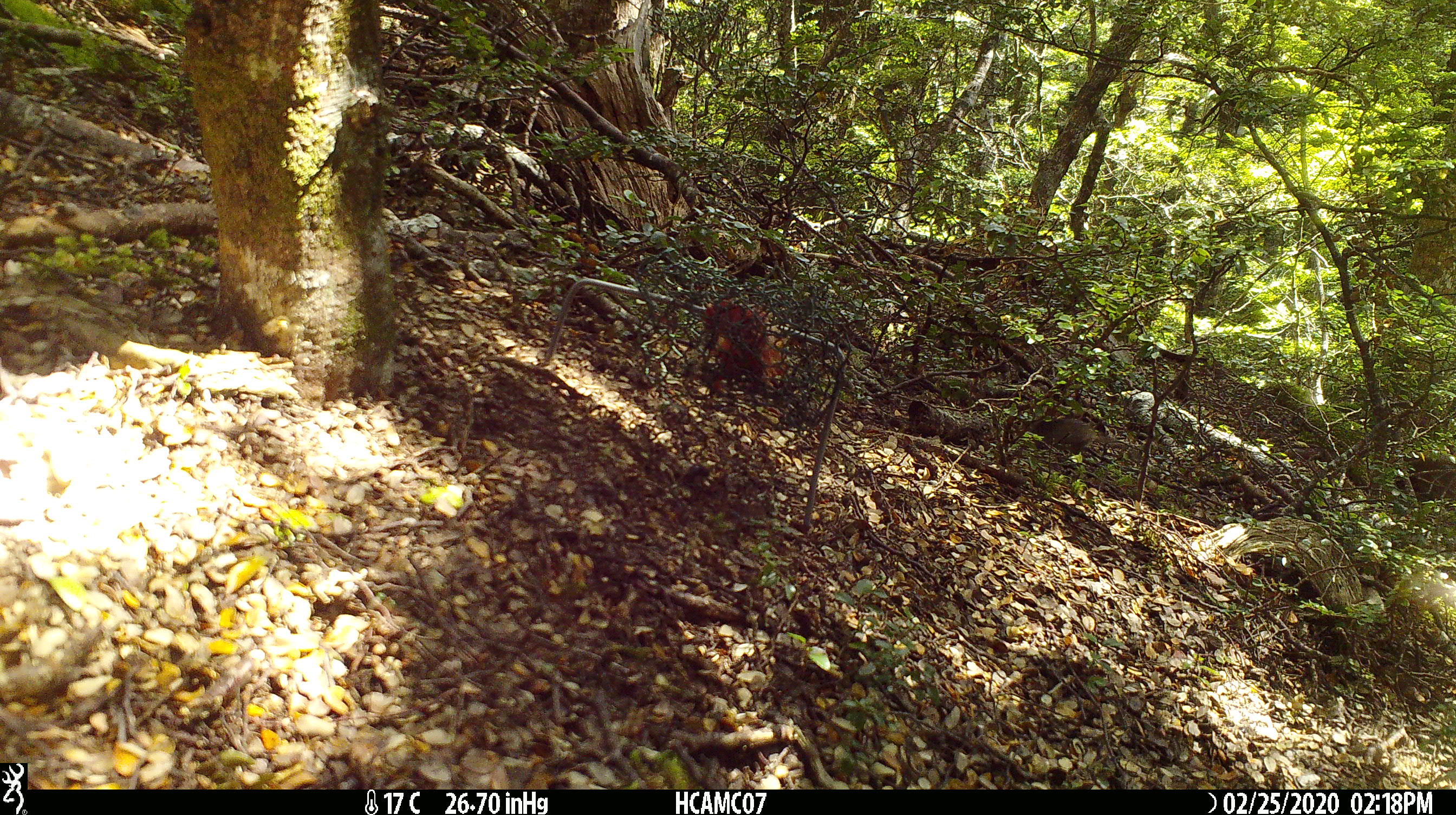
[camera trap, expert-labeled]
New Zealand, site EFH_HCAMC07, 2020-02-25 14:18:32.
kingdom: Animalia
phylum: Chordata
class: Mammalia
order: Rodentia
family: Muridae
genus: Mus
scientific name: Mus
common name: mouse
Mouse (Mus).